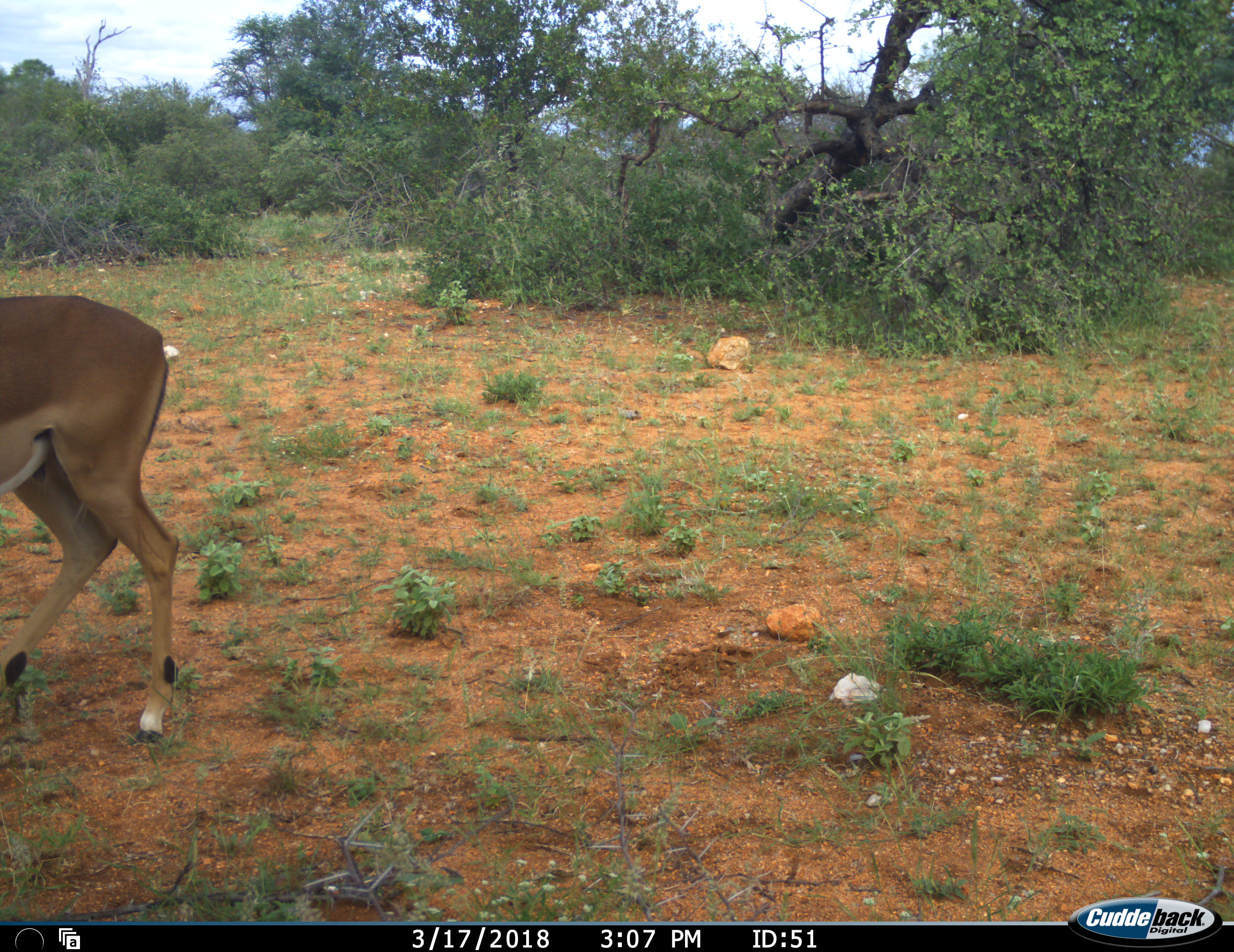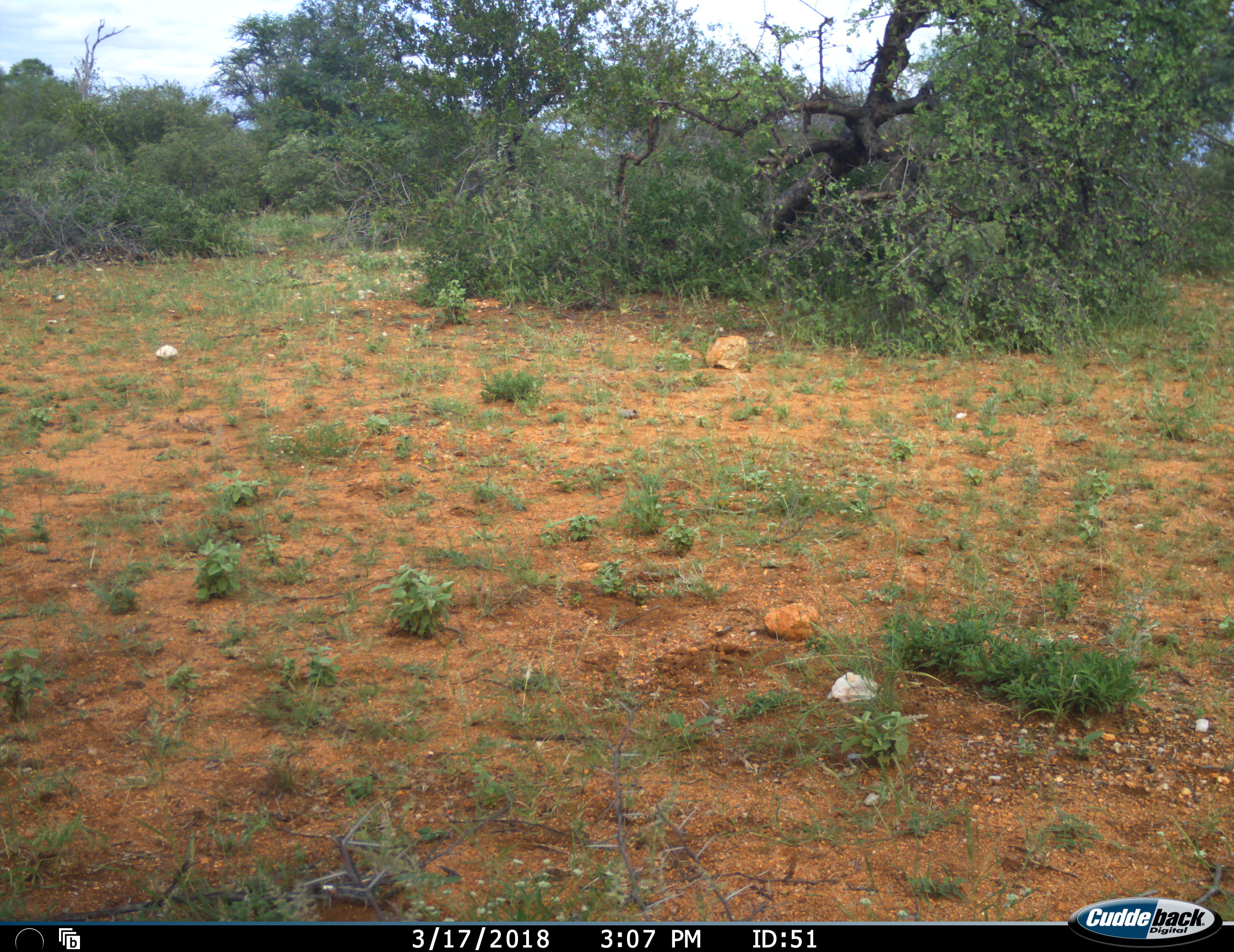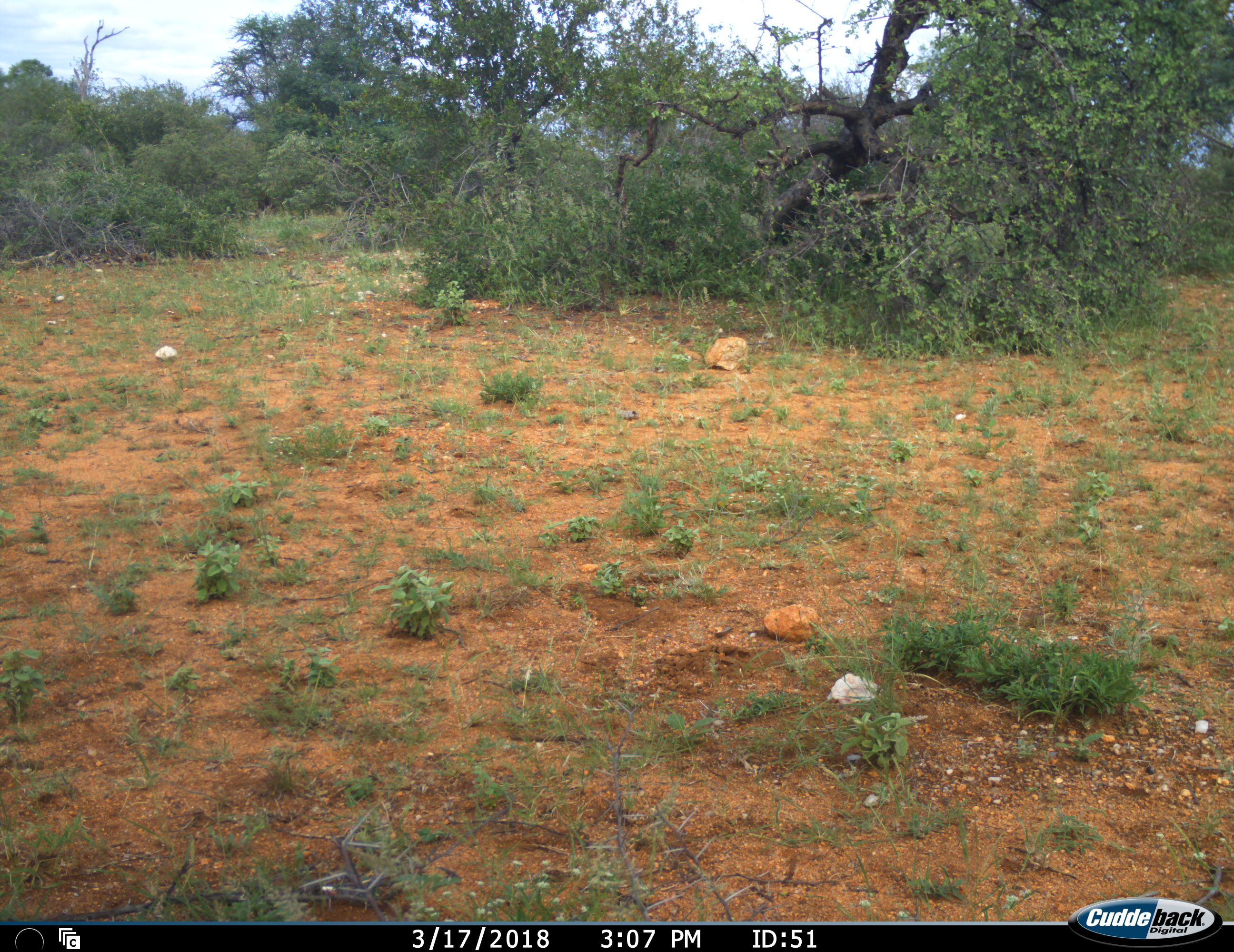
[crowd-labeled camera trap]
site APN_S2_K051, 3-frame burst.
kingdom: Animalia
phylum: Chordata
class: Mammalia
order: Artiodactyla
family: Bovidae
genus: Aepyceros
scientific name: Aepyceros melampus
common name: impala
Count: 1.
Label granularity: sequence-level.